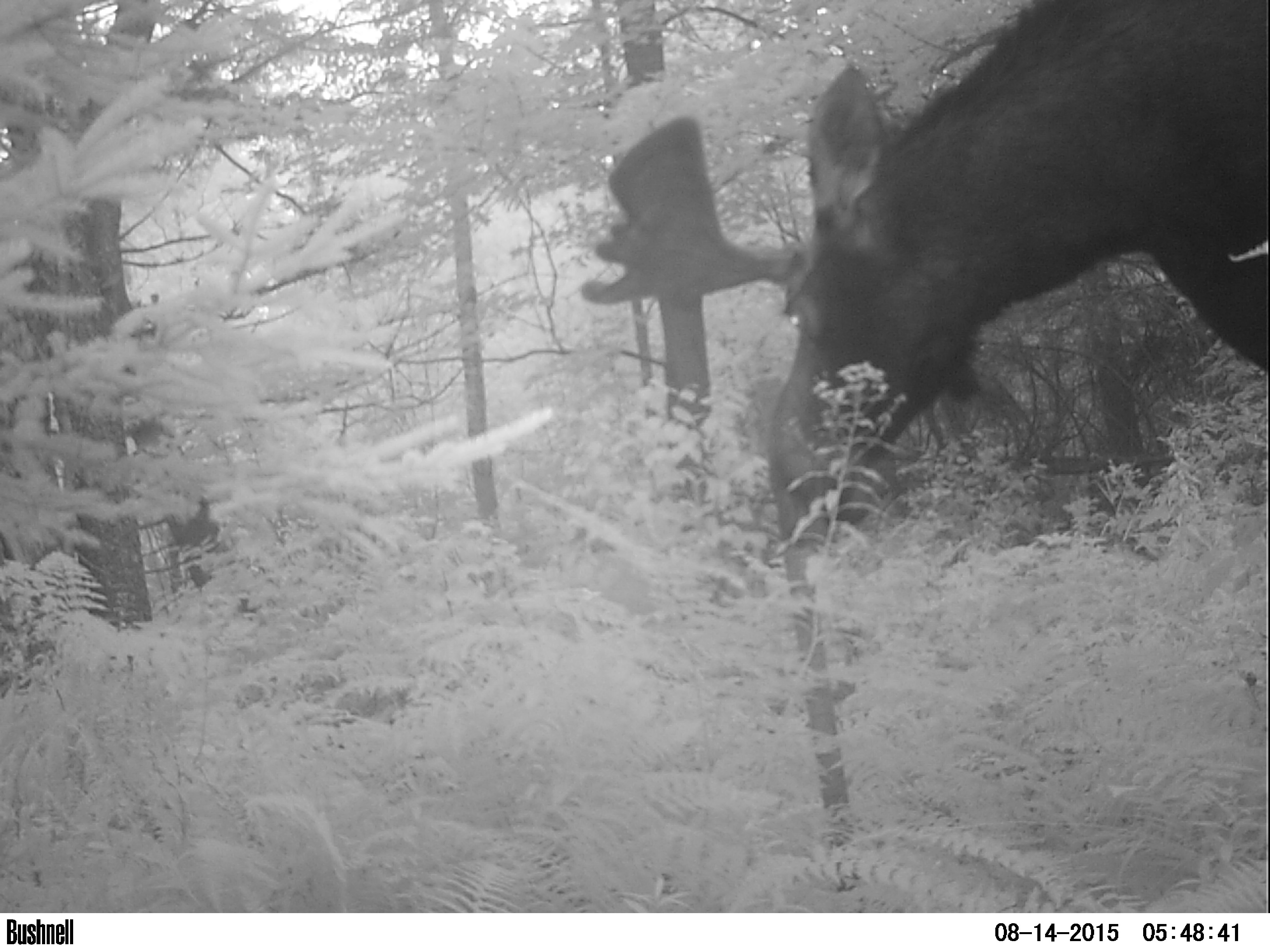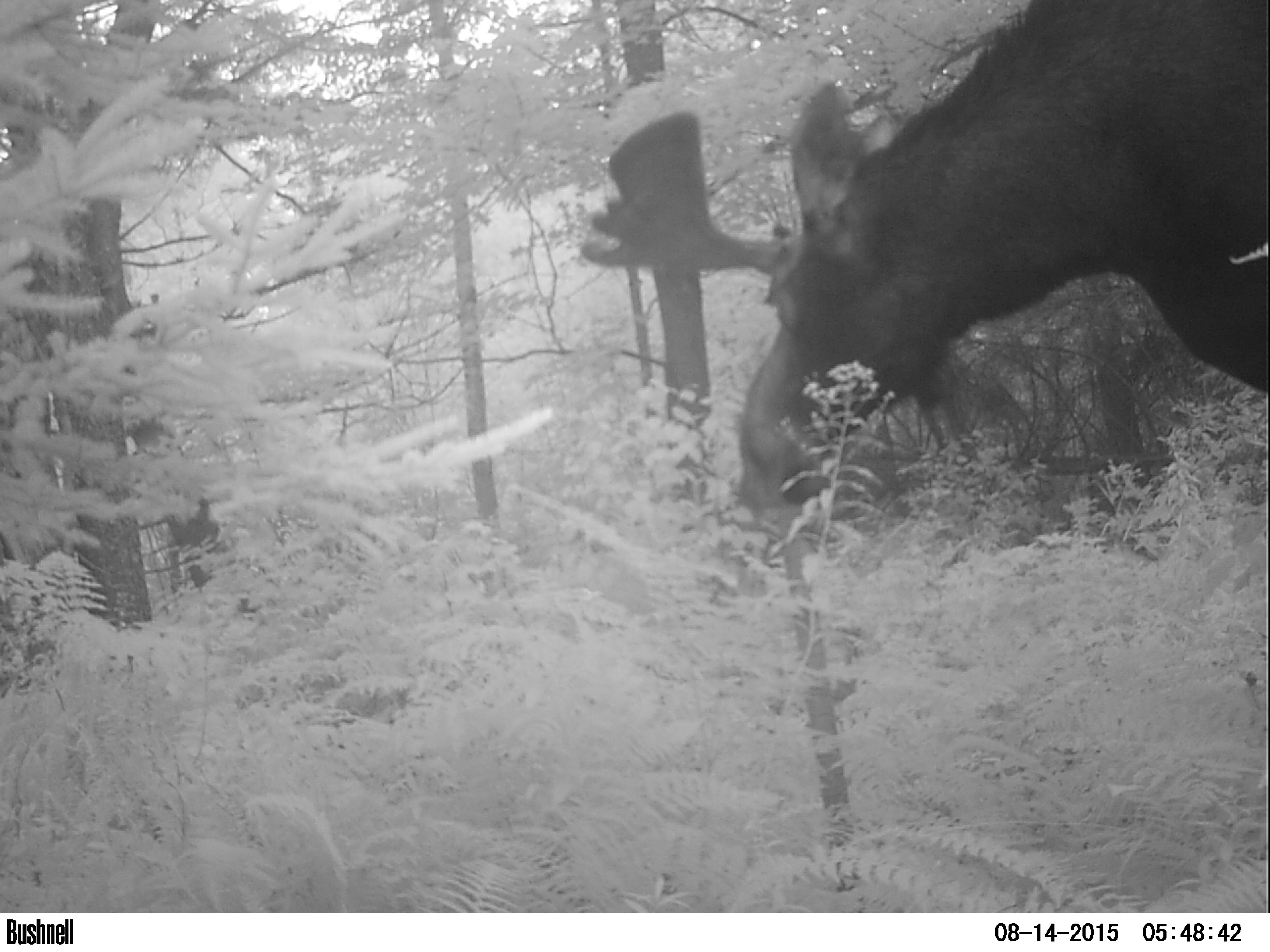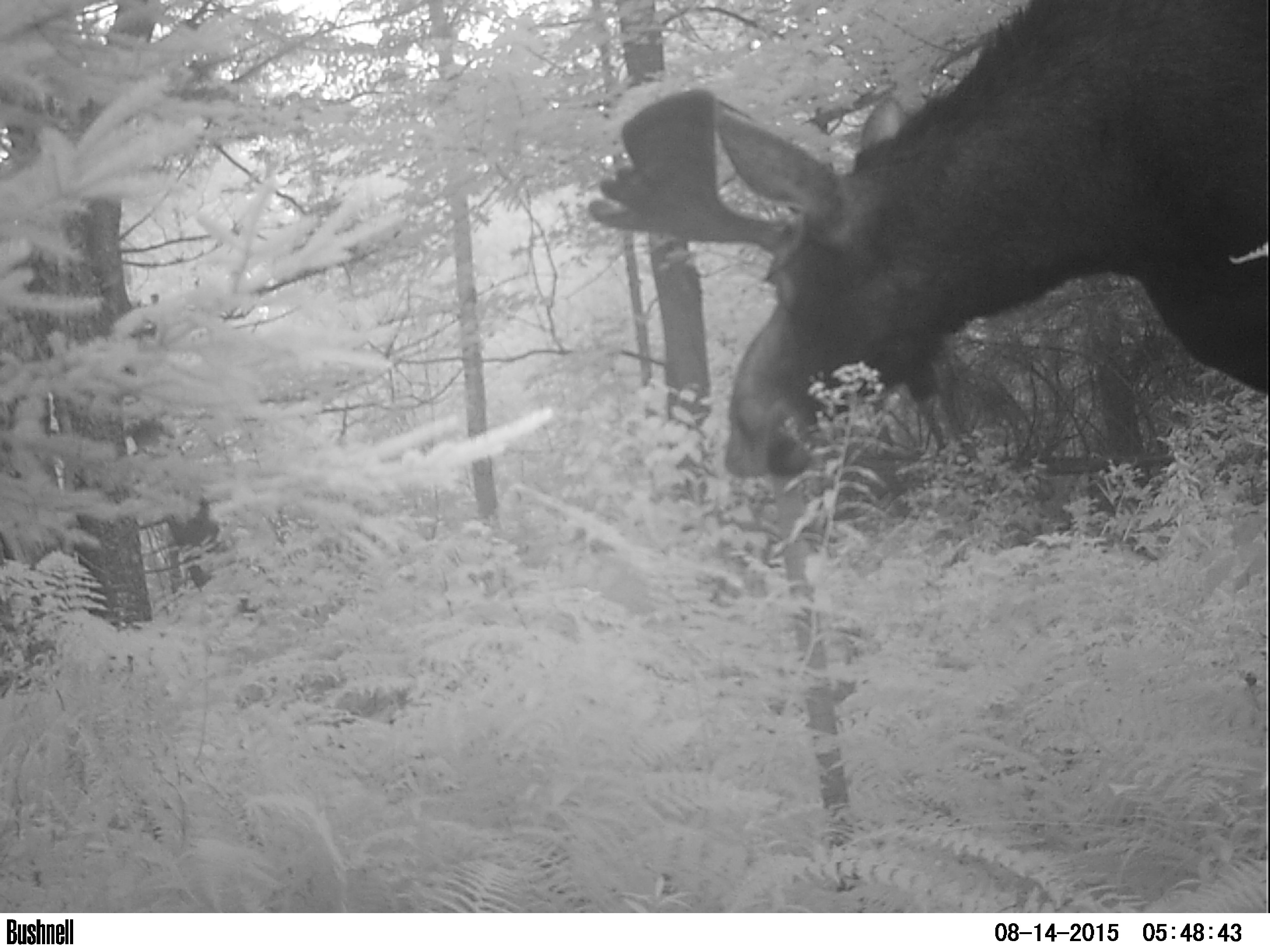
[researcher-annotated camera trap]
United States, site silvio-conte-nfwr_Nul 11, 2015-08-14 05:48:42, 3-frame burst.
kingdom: Animalia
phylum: Chordata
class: Mammalia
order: Artiodactyla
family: Cervidae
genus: Alces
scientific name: Alces alces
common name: moose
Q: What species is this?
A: Moose (Alces alces).